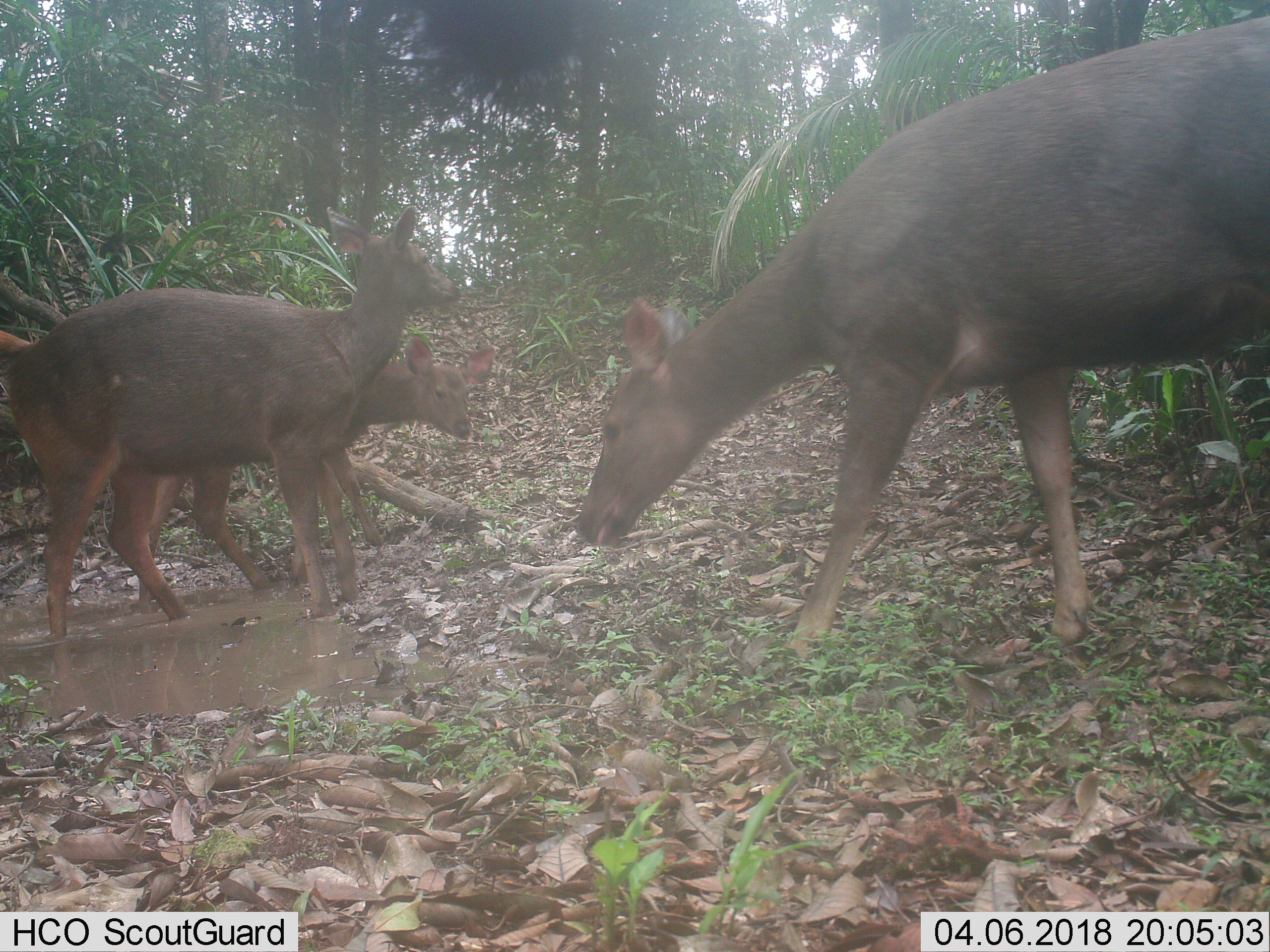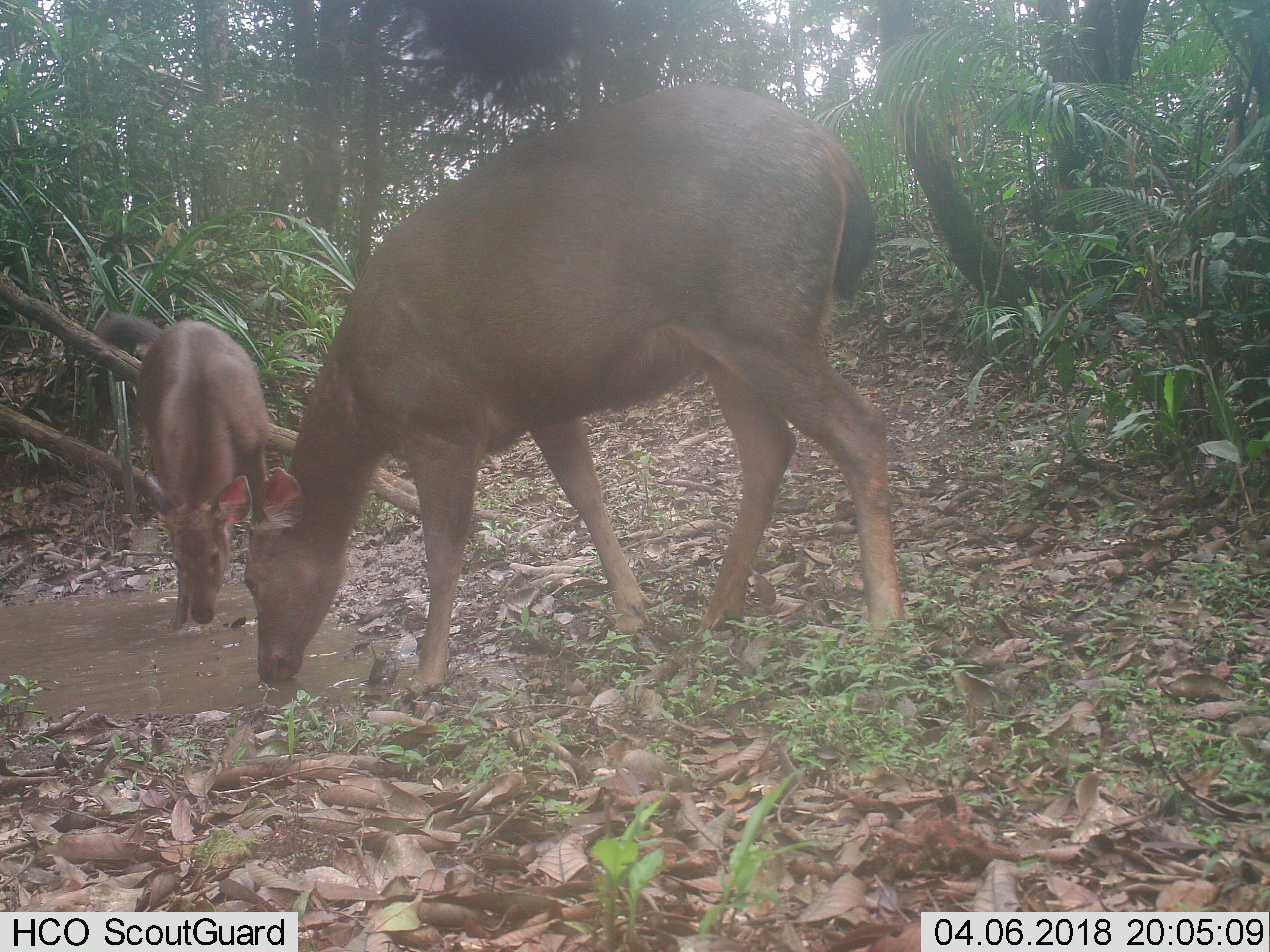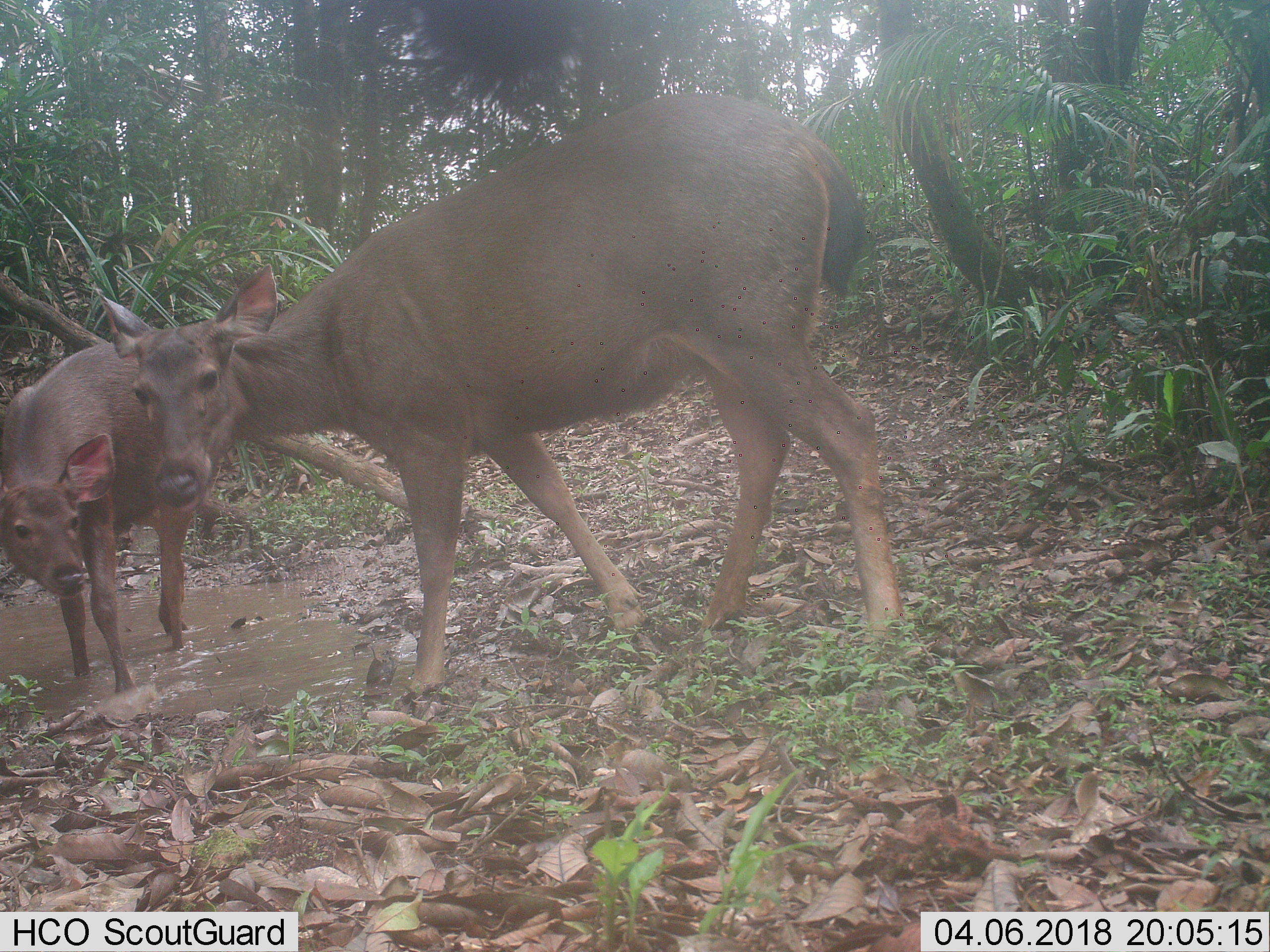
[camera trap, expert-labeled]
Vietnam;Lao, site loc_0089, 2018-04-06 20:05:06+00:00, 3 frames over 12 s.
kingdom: Animalia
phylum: Chordata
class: Mammalia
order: Artiodactyla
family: Cervidae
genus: Rusa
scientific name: Rusa unicolor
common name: sambar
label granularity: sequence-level